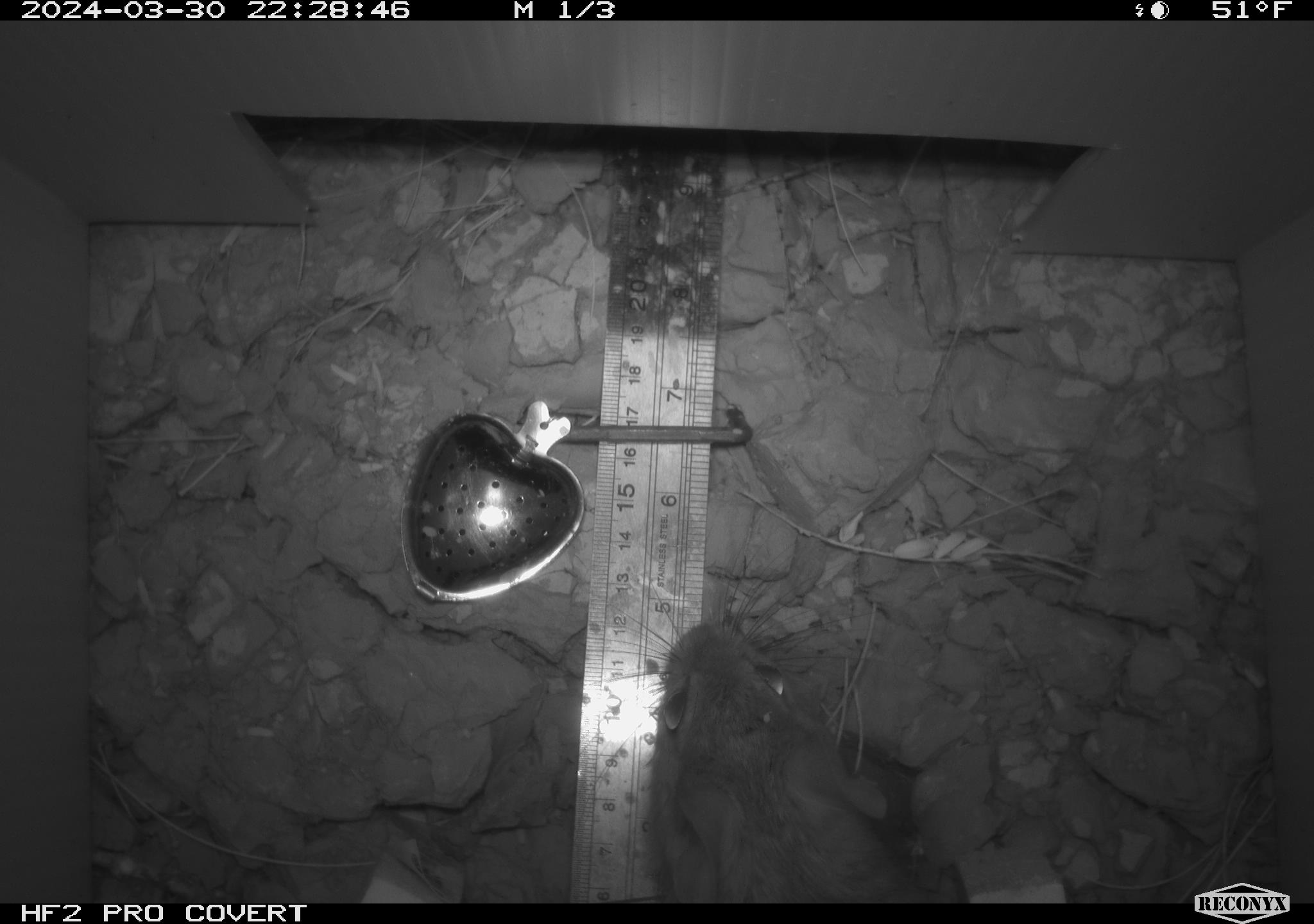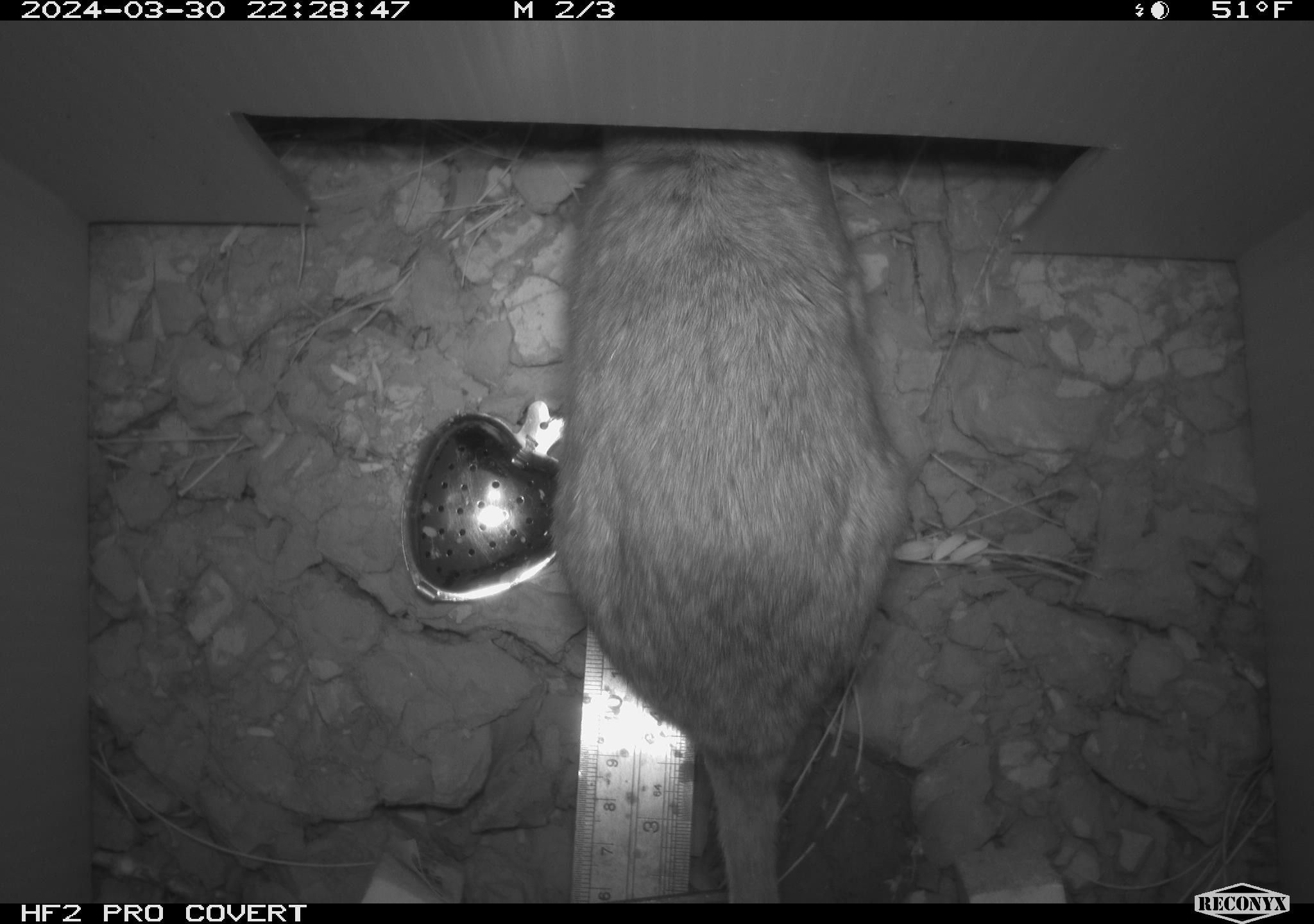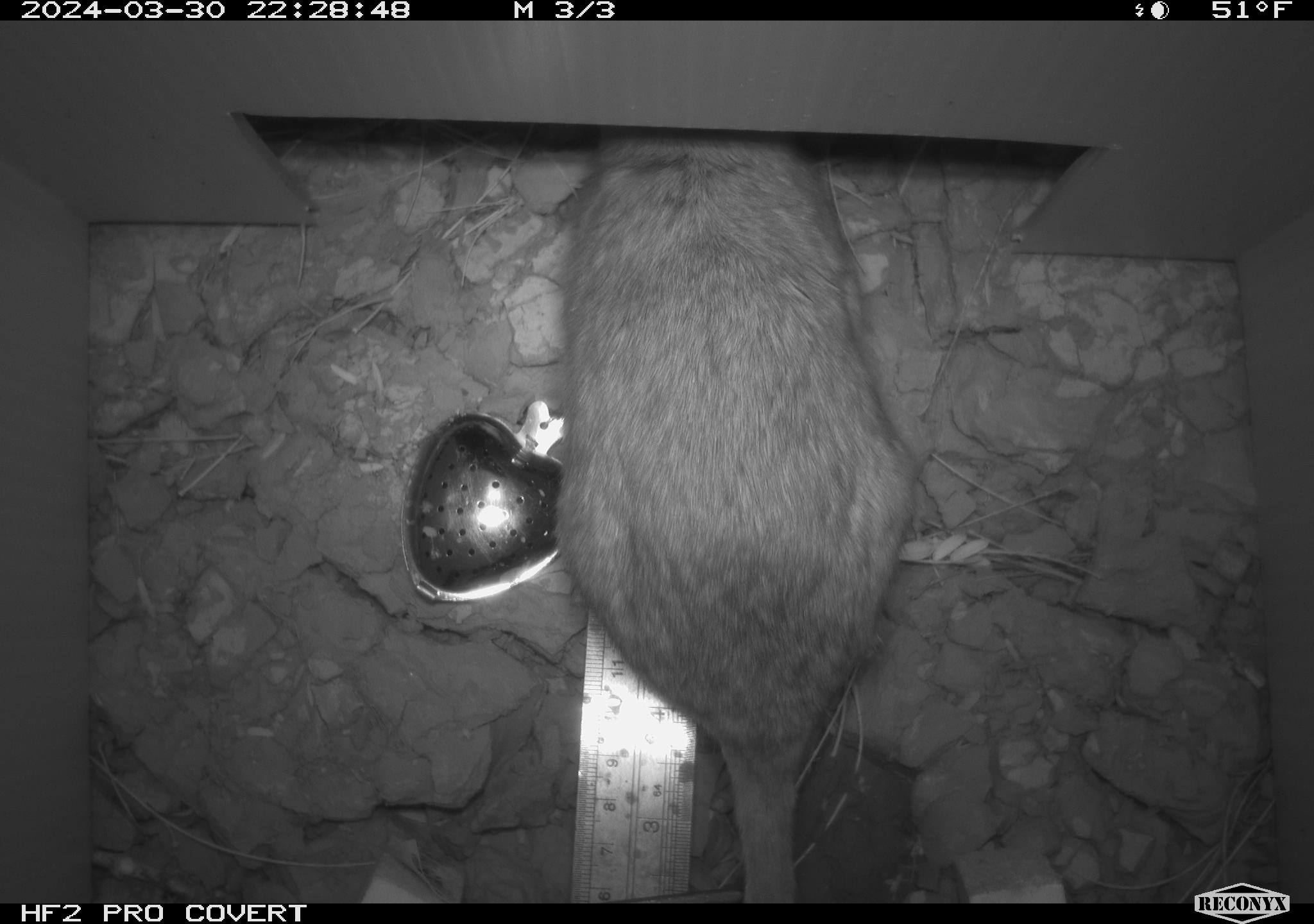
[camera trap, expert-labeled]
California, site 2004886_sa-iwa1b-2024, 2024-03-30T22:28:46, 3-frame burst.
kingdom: Animalia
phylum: Chordata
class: Mammalia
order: Rodentia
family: Cricetidae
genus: Neotoma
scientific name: Neotoma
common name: pack rat or woodrat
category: neotoma species